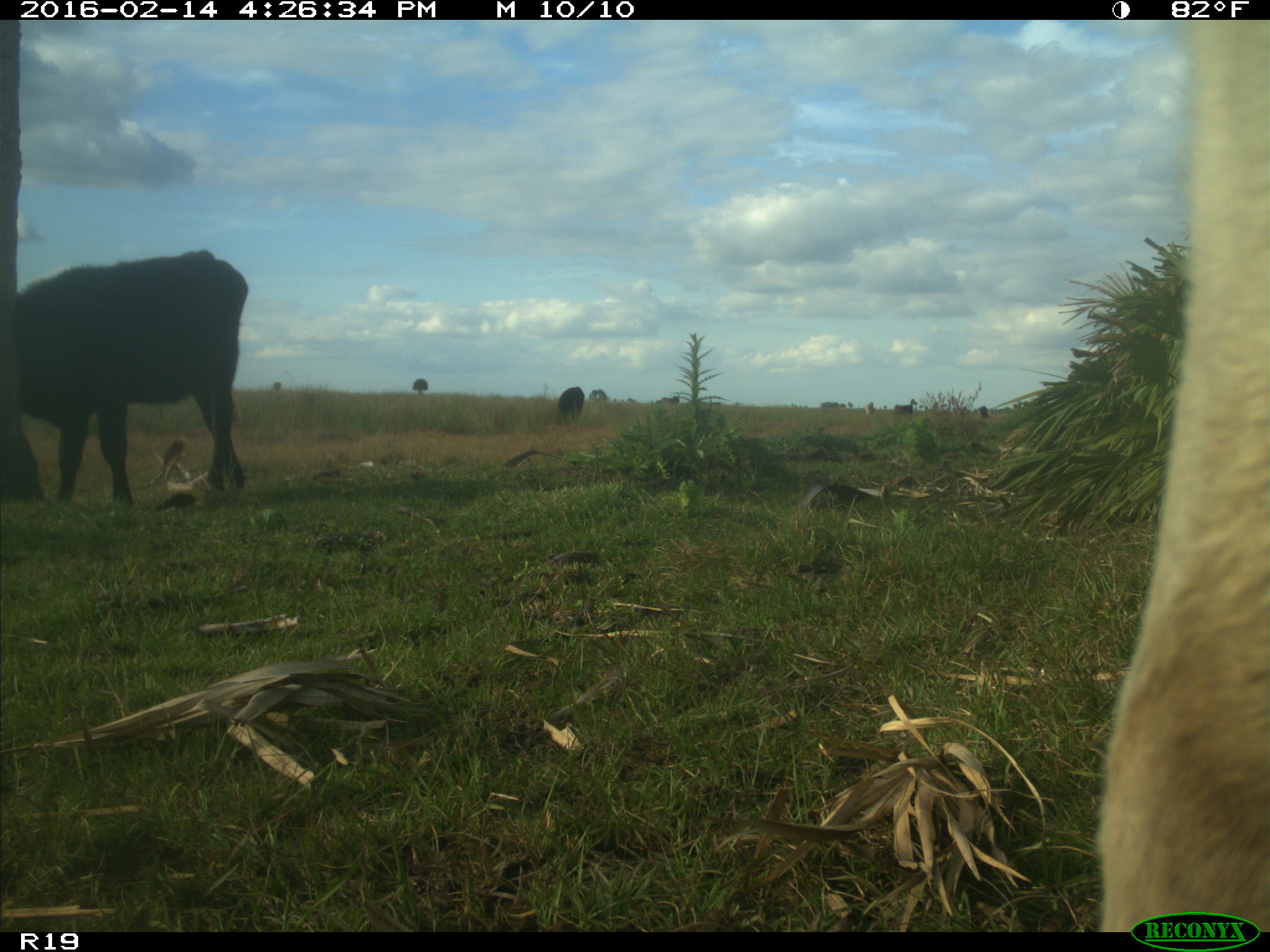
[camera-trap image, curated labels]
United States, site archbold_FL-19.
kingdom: Animalia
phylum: Chordata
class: Mammalia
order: Artiodactyla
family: Bovidae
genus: Bos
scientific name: Bos taurus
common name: domestic cow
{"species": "Bos taurus (domestic cow)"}